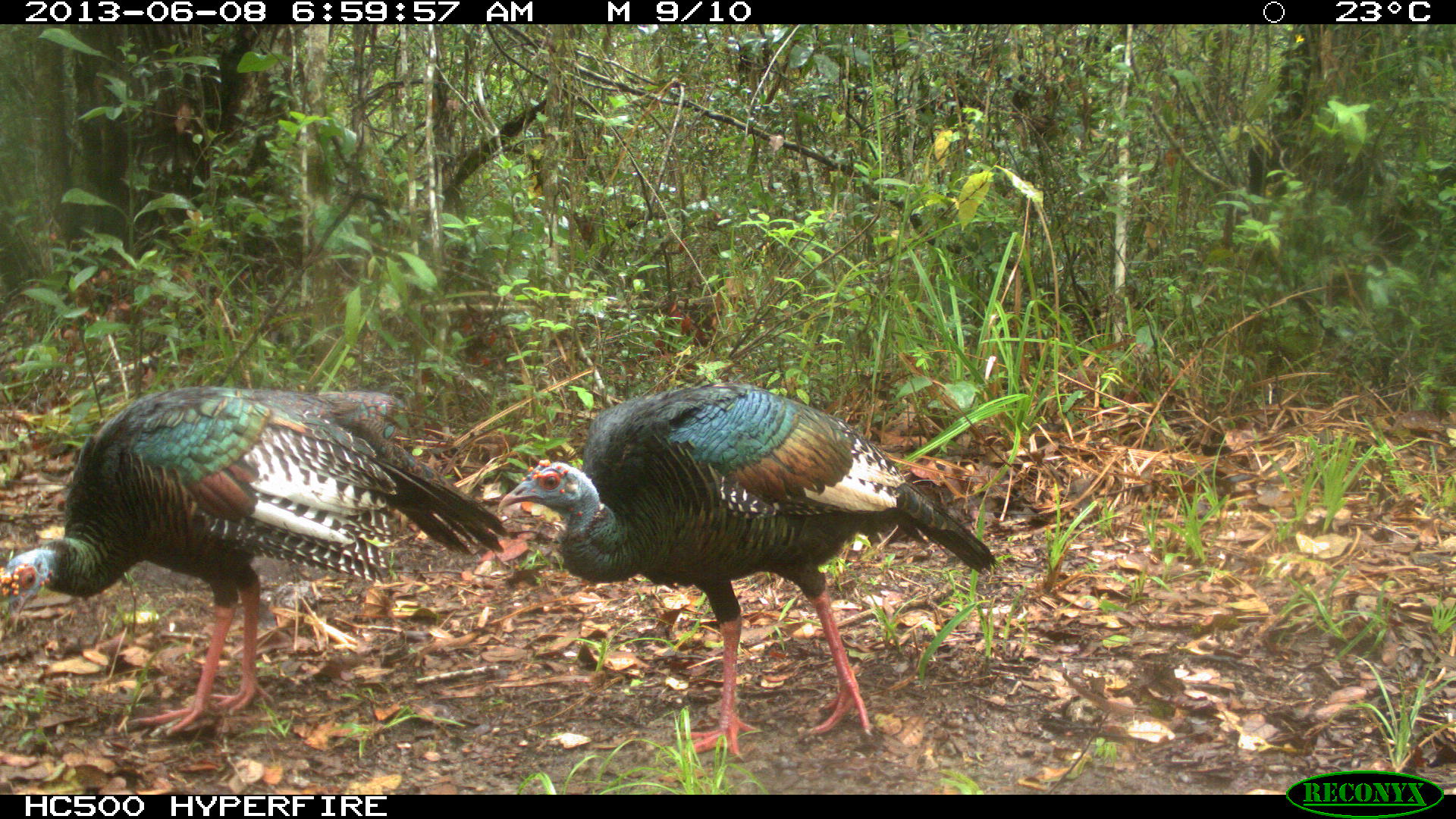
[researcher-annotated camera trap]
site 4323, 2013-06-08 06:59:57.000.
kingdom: Animalia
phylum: Chordata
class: Aves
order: Galliformes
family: Phasianidae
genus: Meleagris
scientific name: Meleagris ocellata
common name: ocellated turkey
Meleagris ocellata (ocellated turkey), count 2.